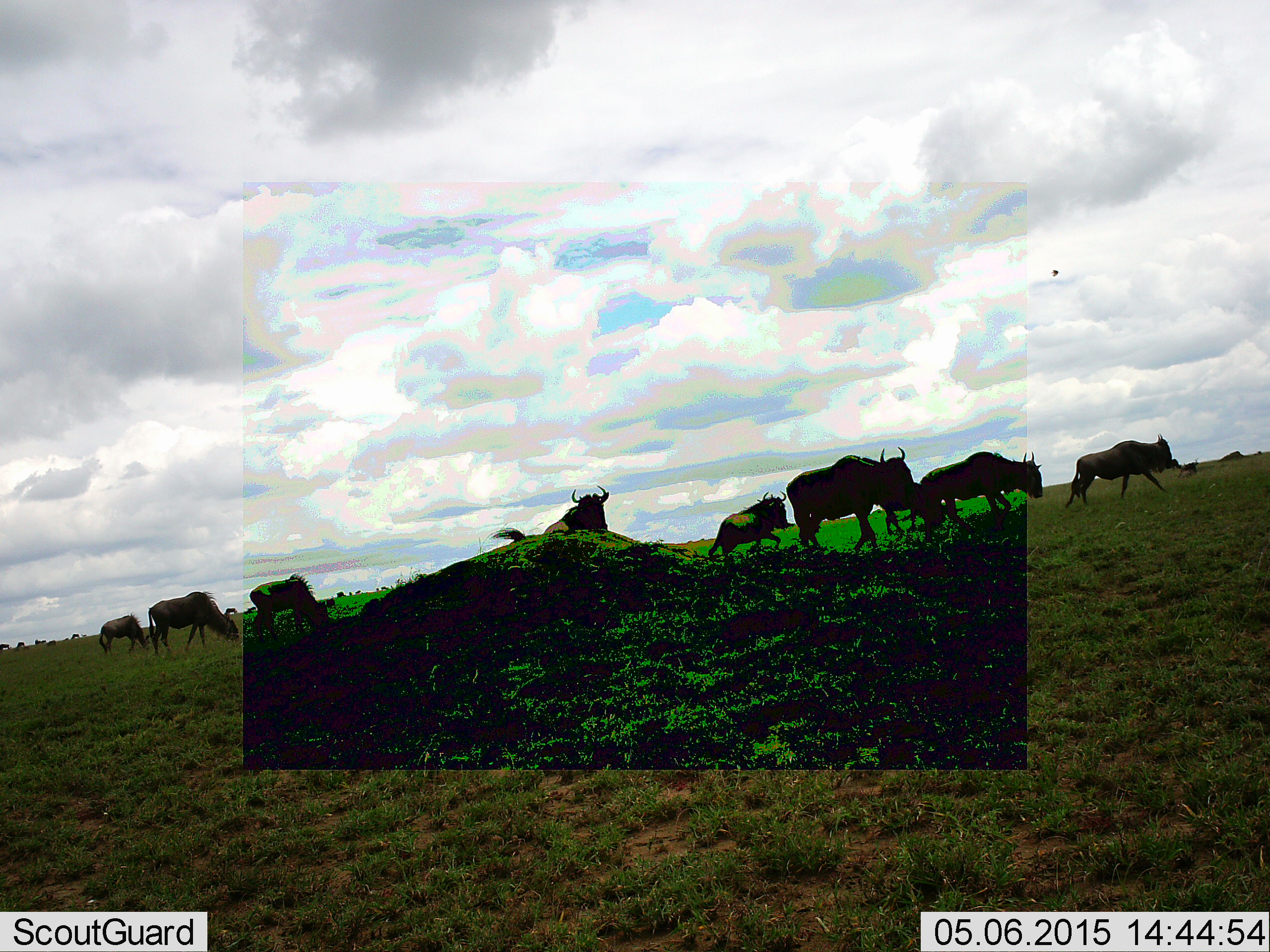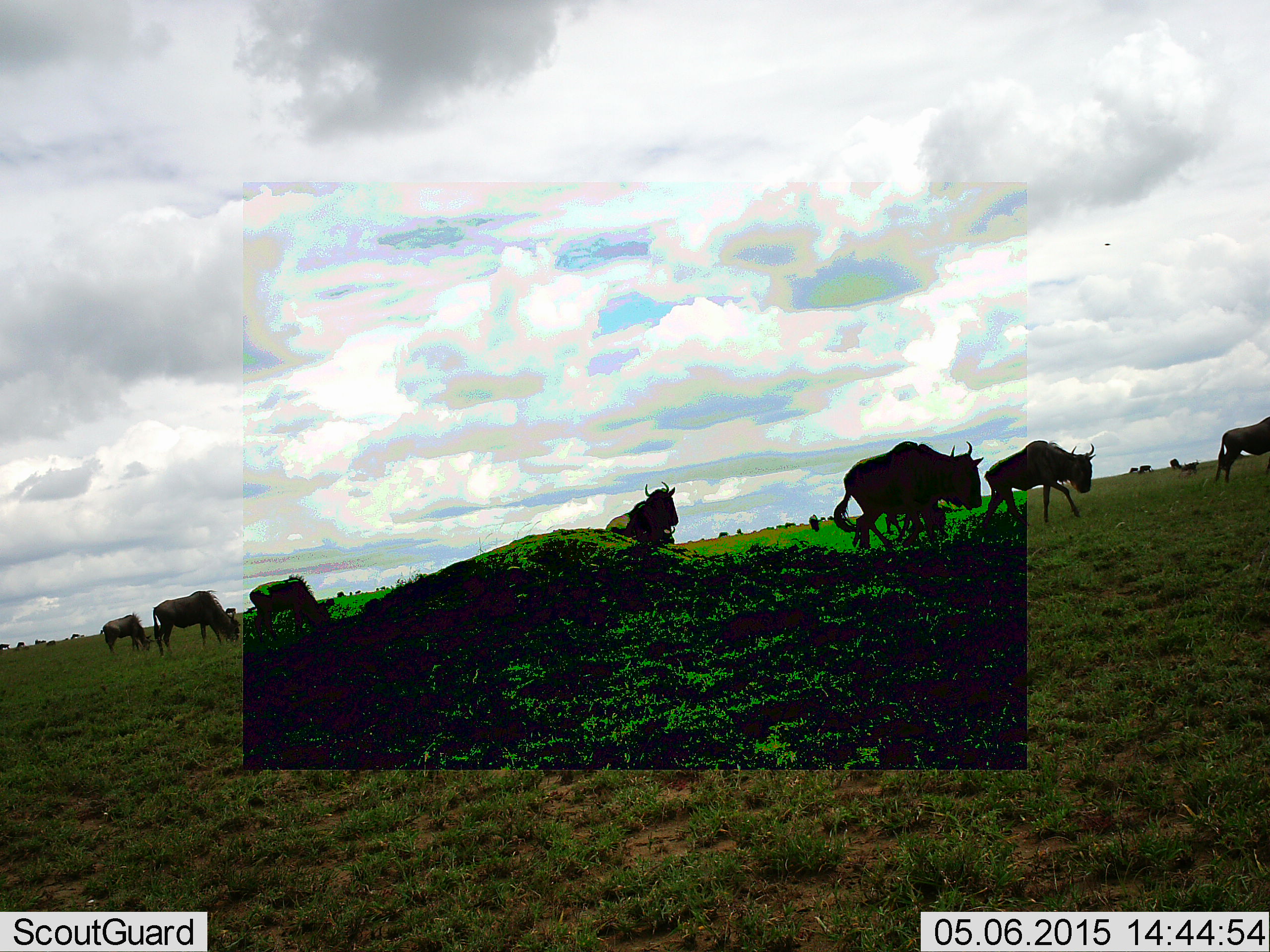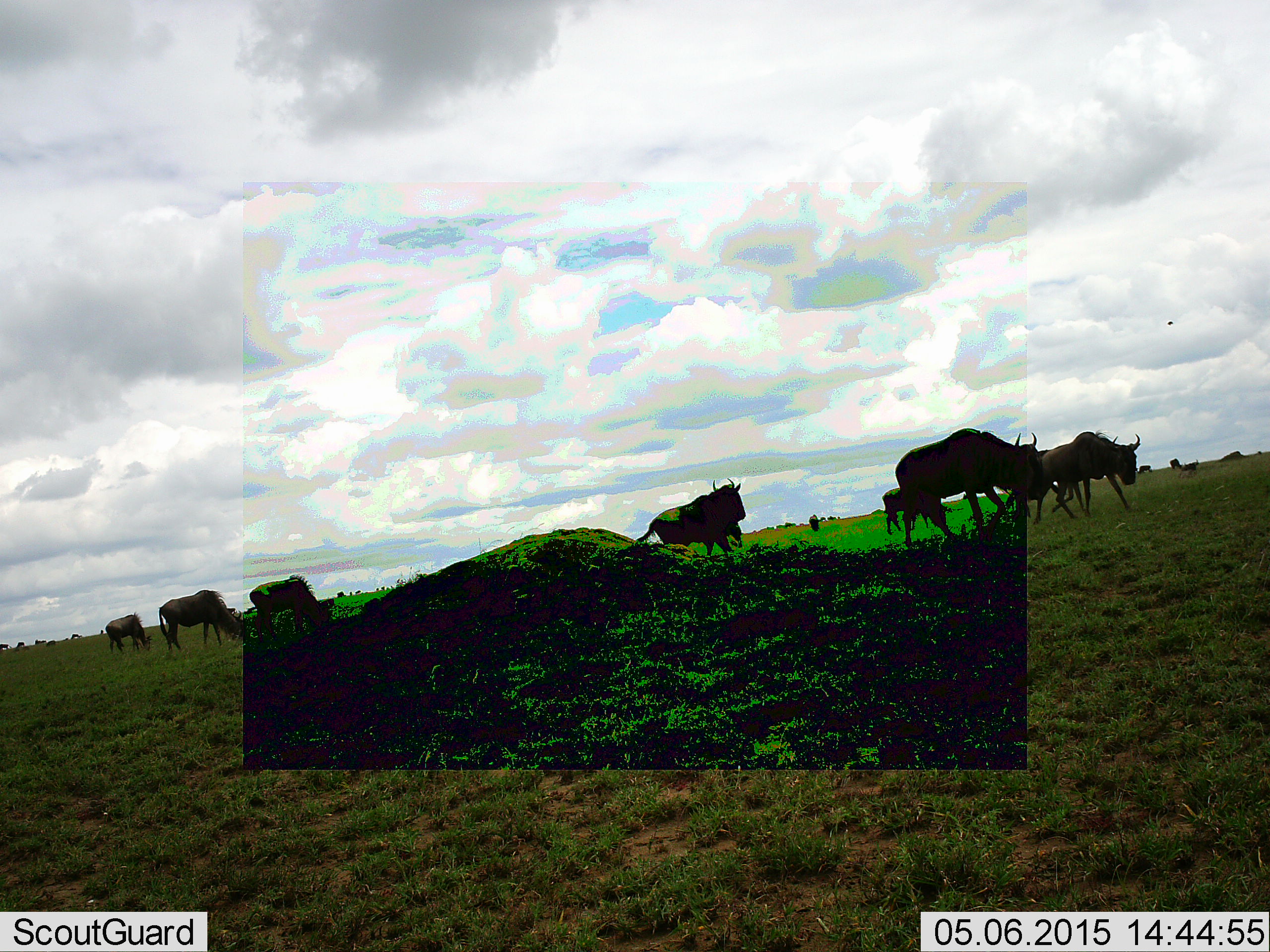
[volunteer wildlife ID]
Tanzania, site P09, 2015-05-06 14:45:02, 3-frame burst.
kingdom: Animalia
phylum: Chordata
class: Mammalia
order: Artiodactyla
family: Bovidae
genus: Connochaetes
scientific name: Connochaetes taurinus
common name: blue wildebeest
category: wildebeest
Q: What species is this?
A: Wildebeest (blue wildebeest) (Connochaetes taurinus).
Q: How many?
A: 10.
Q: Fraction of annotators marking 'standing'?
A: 9%.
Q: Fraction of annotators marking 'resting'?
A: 0%.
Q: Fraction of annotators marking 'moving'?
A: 100%.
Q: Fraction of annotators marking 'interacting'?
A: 0%.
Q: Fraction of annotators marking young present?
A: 0%.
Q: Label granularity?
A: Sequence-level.